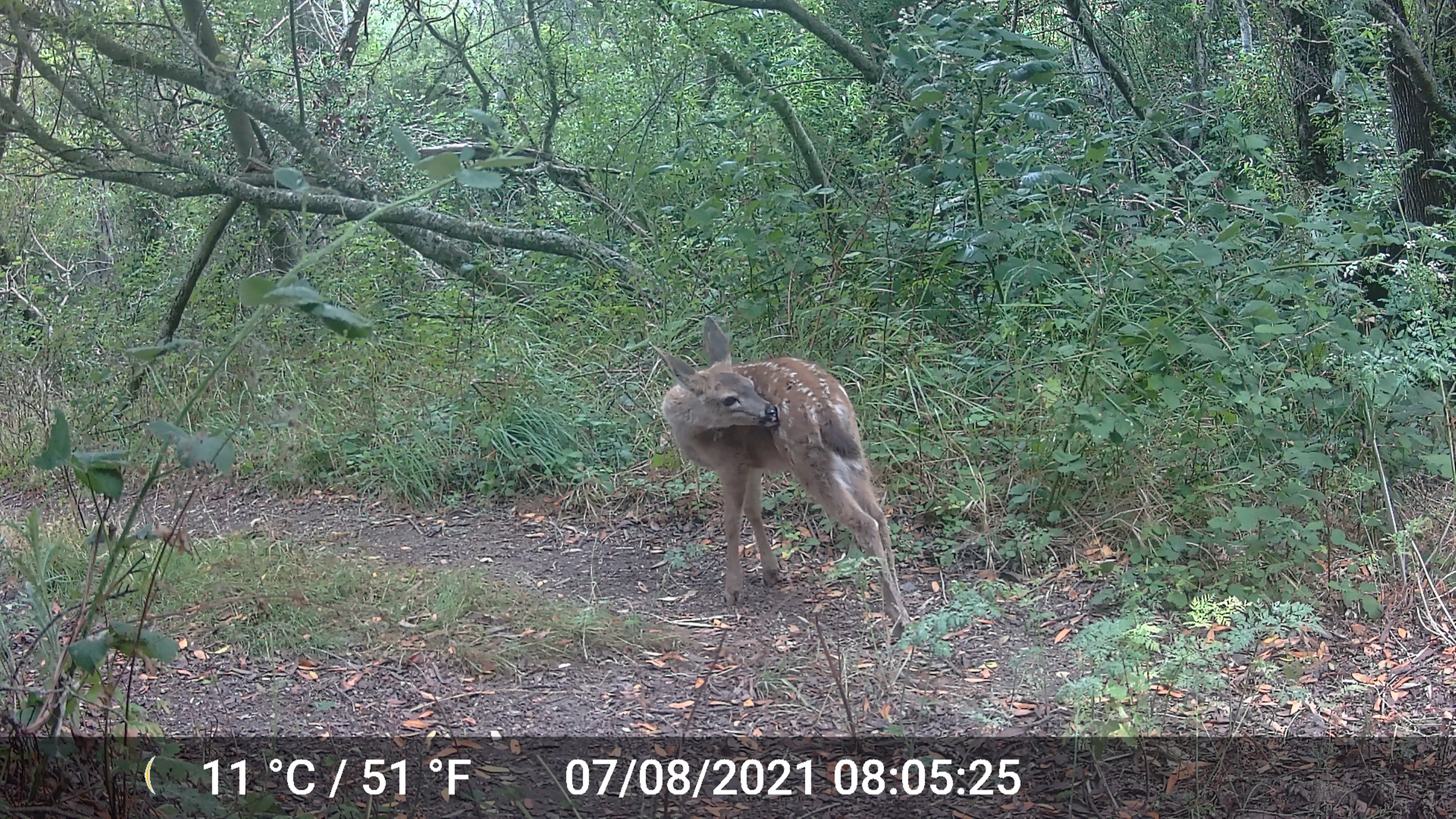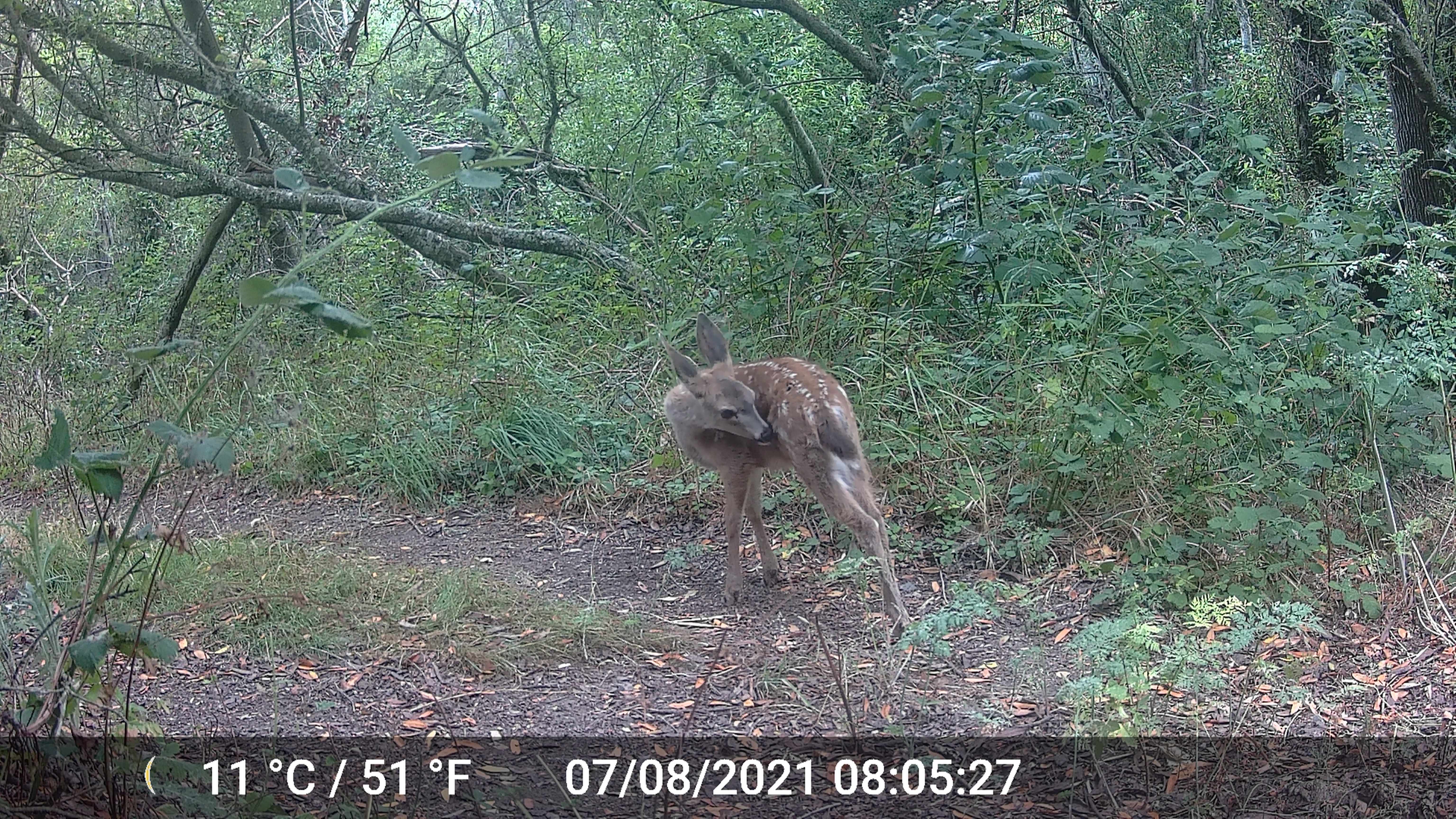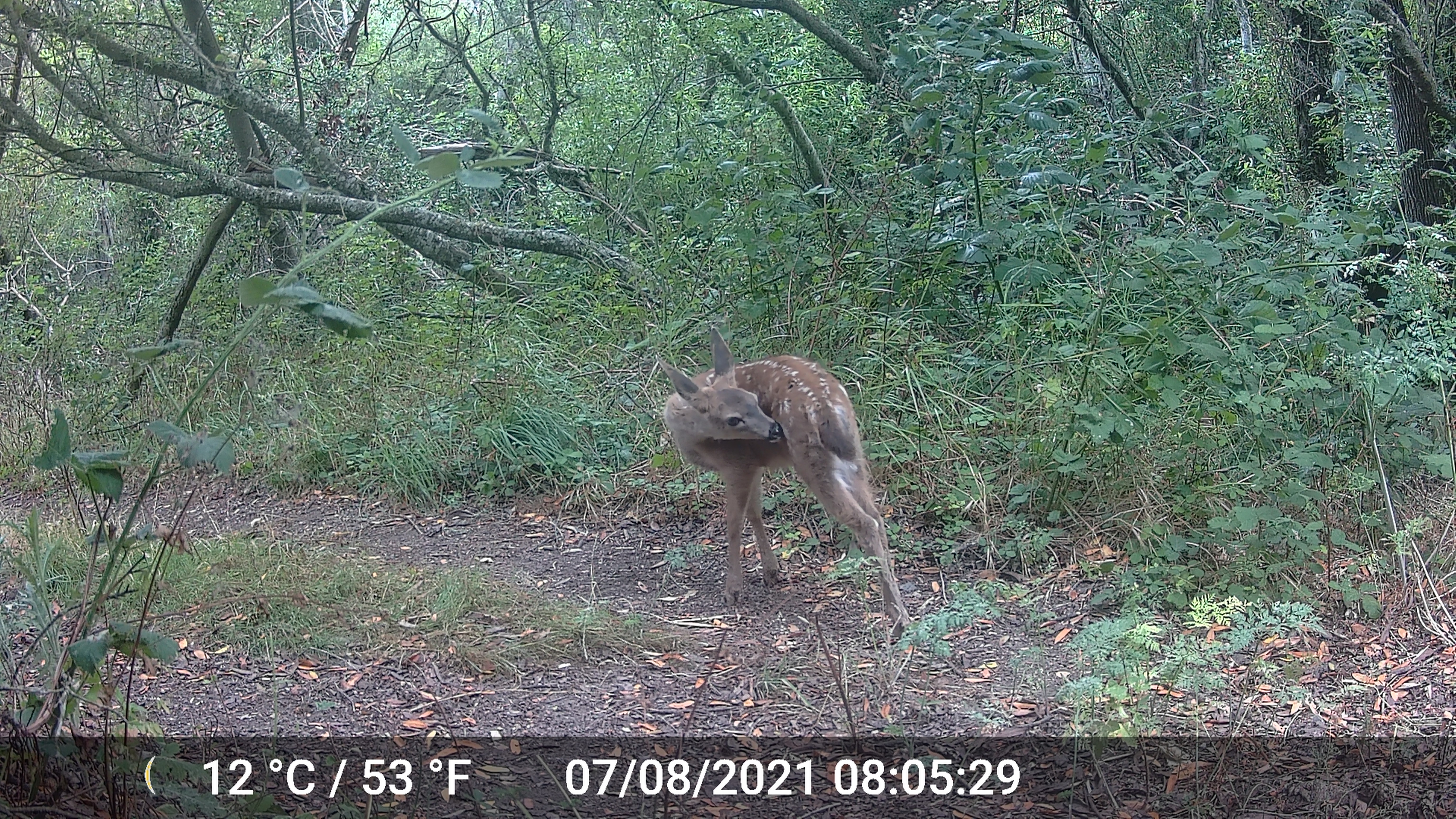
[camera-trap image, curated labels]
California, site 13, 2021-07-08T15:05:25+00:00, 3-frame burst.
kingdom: Animalia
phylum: Chordata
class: Mammalia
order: Artiodactyla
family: Cervidae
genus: Odocoileus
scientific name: Odocoileus hemionus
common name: mule deer